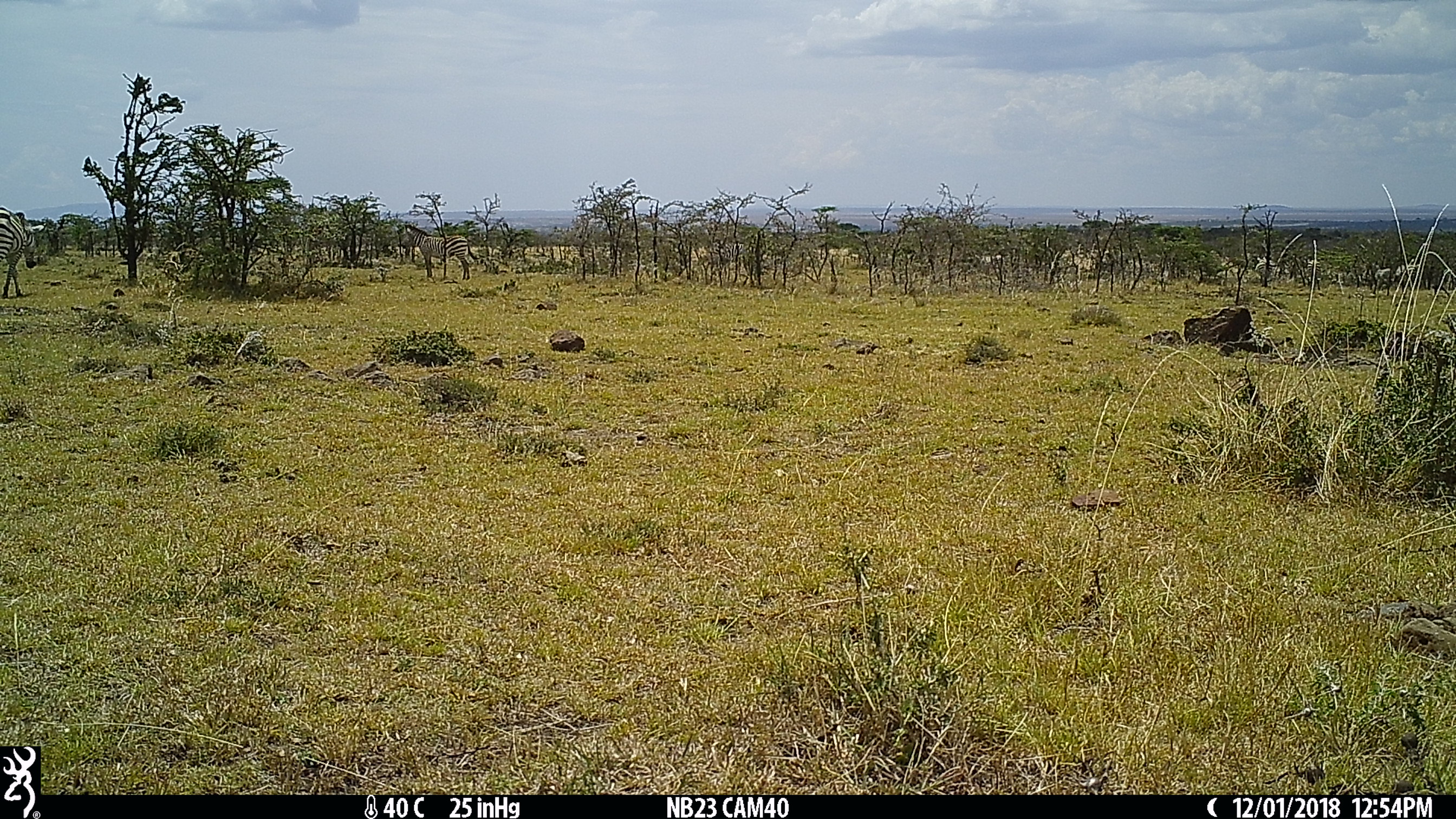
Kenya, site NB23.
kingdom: Animalia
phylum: Chordata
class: Mammalia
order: Perissodactyla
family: Equidae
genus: Equus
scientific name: Equus quagga burchellii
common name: burchell's zebra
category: zebra